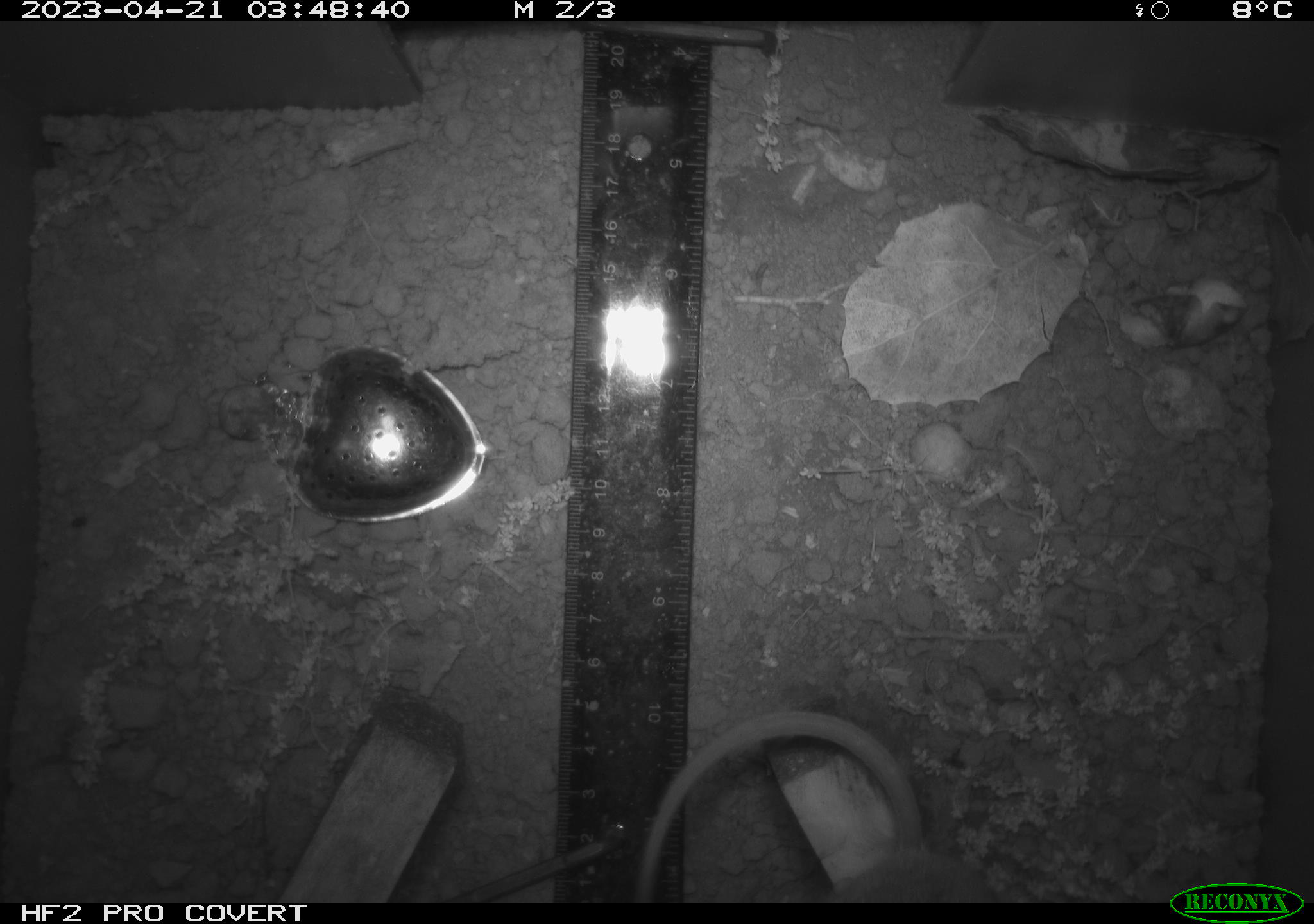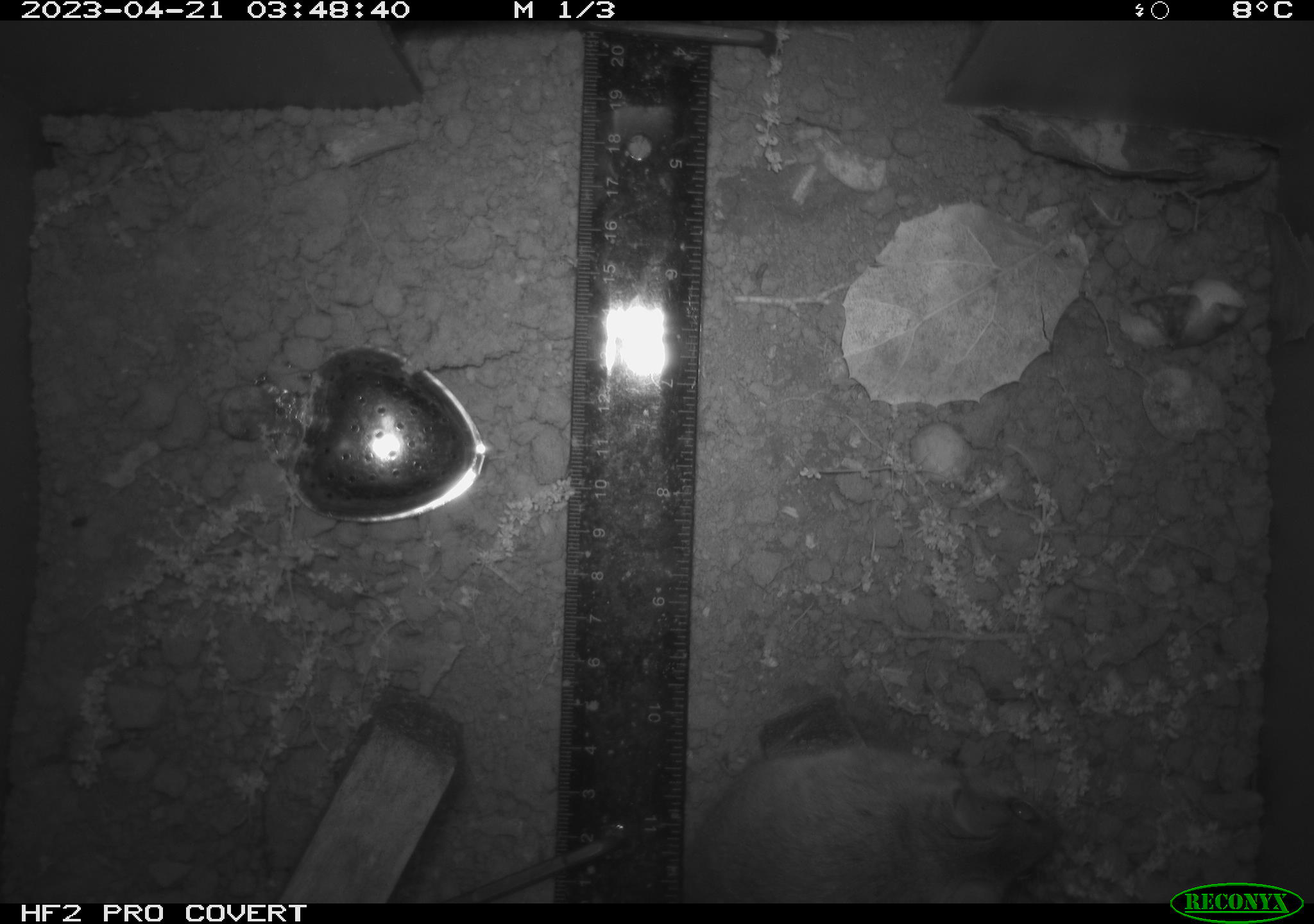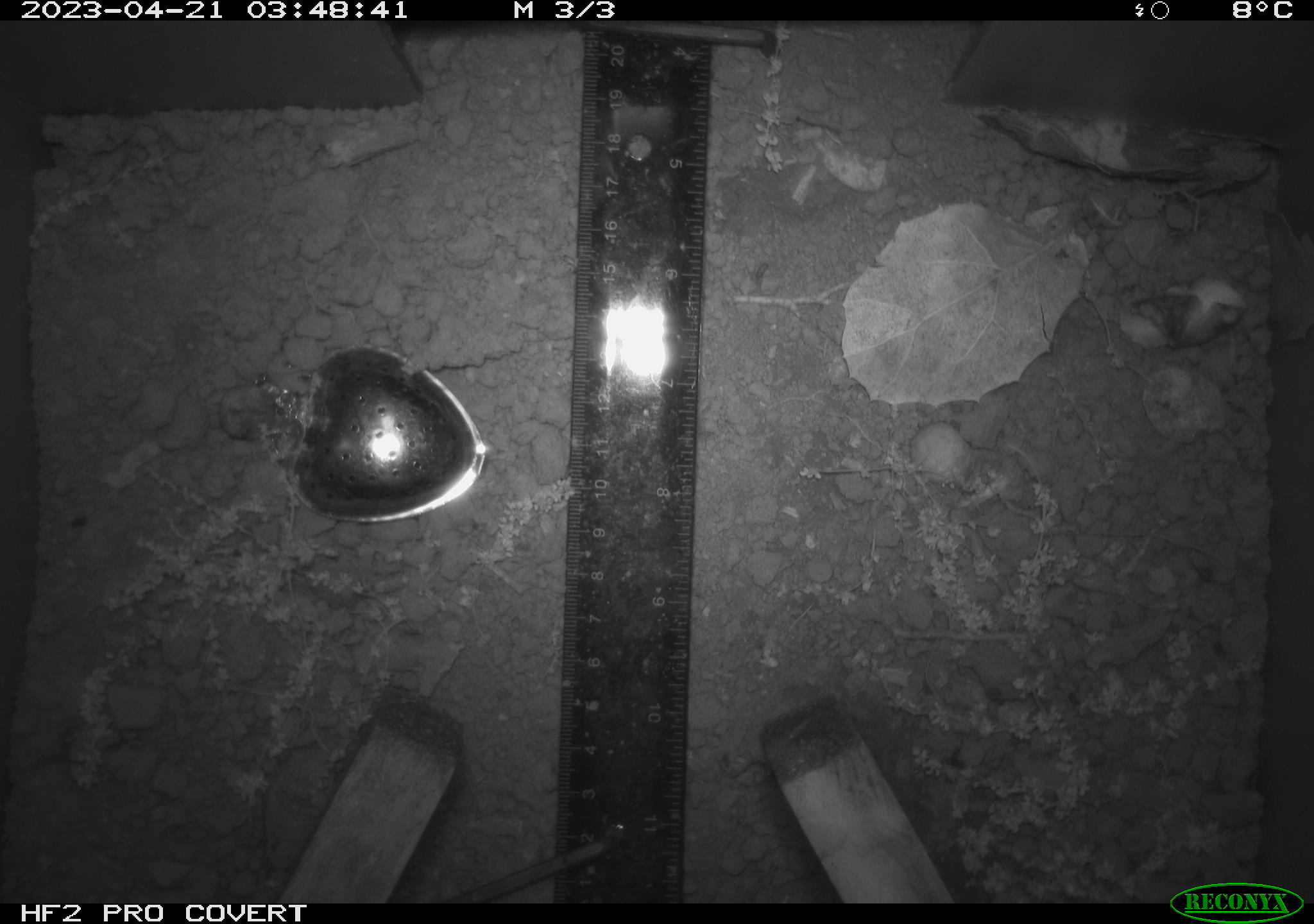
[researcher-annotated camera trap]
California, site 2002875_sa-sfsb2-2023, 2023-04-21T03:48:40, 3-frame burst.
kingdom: Animalia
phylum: Chordata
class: Mammalia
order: Rodentia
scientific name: Rodentia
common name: mouse species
Mouse species (Rodentia).